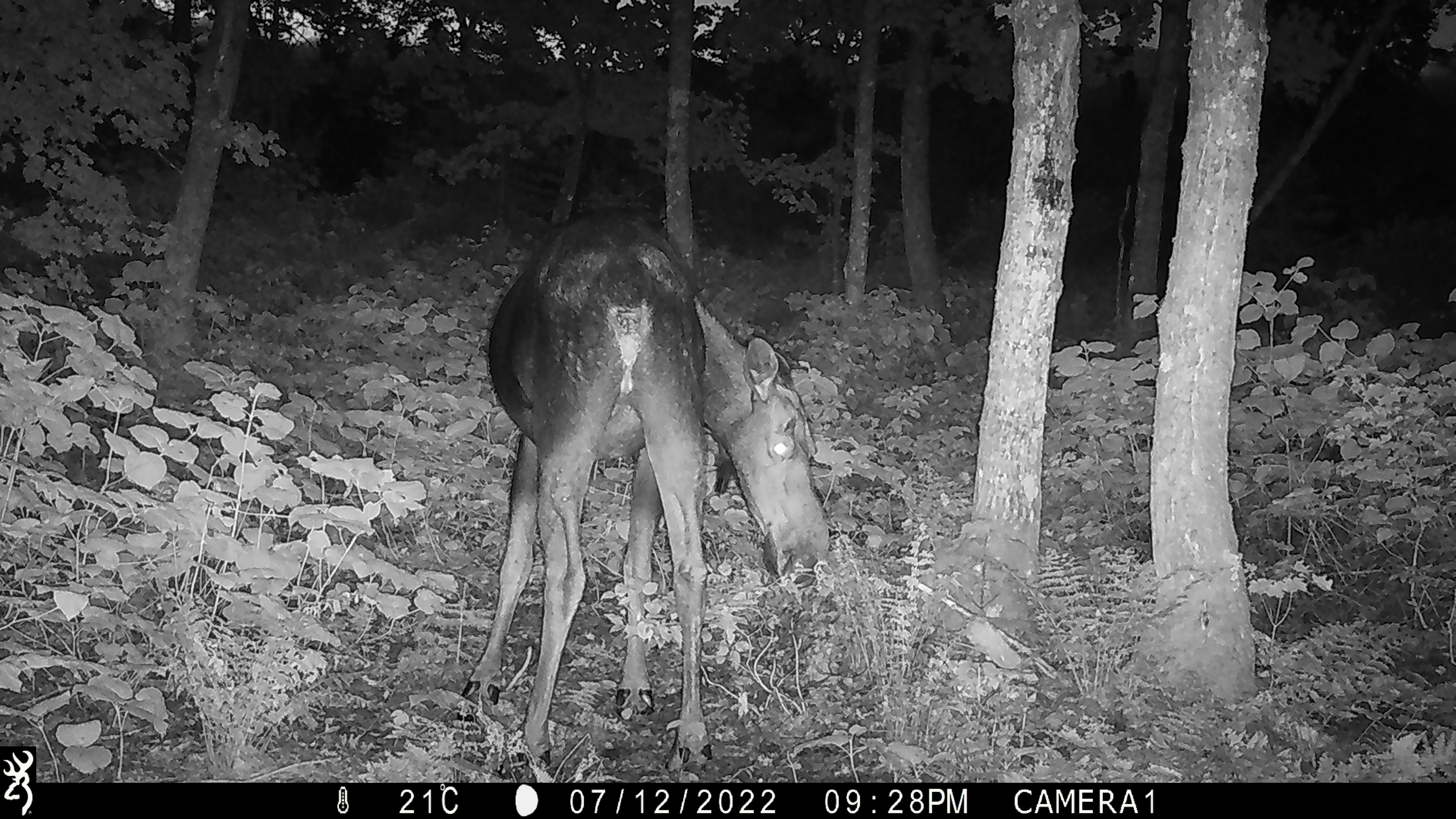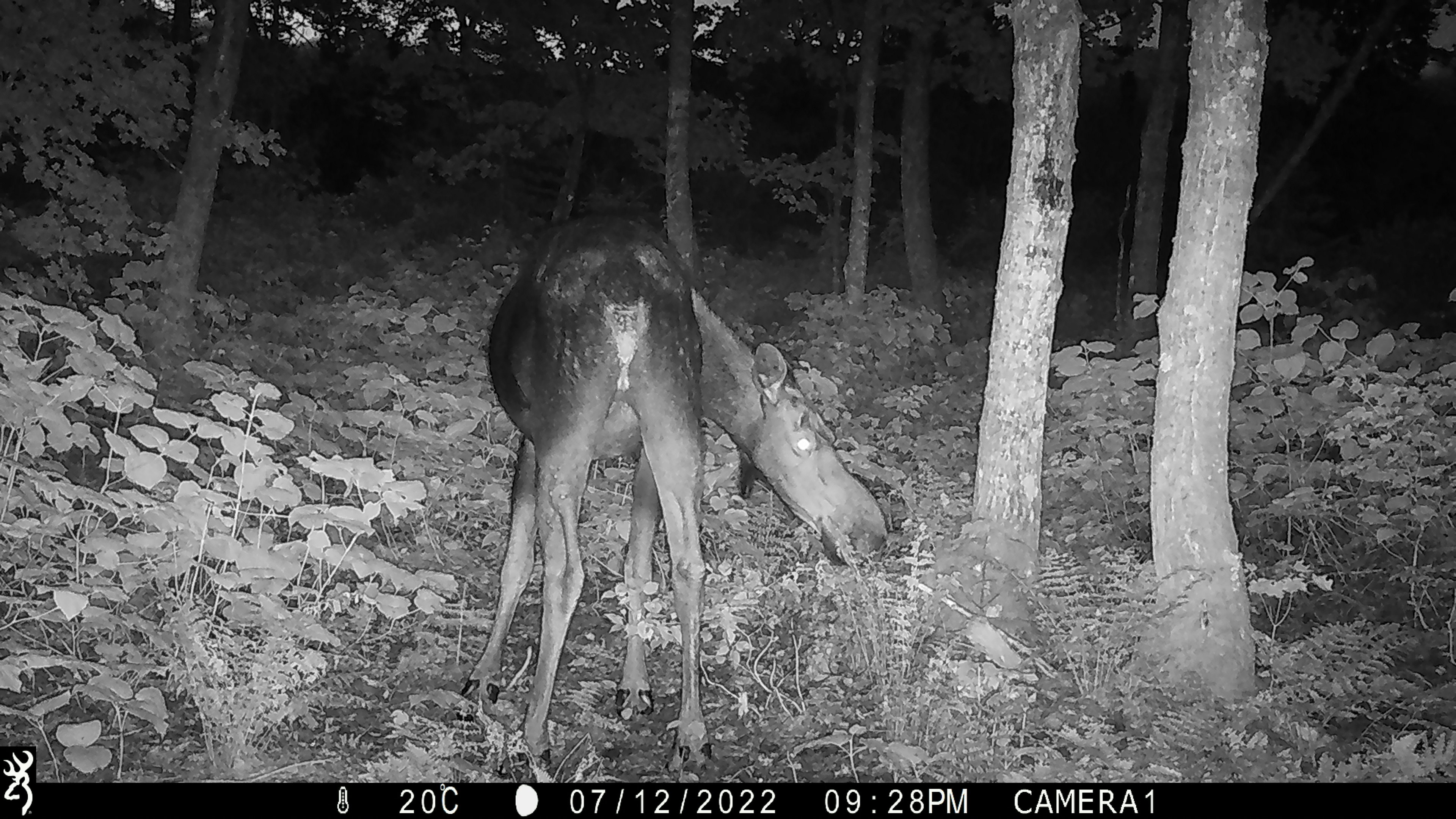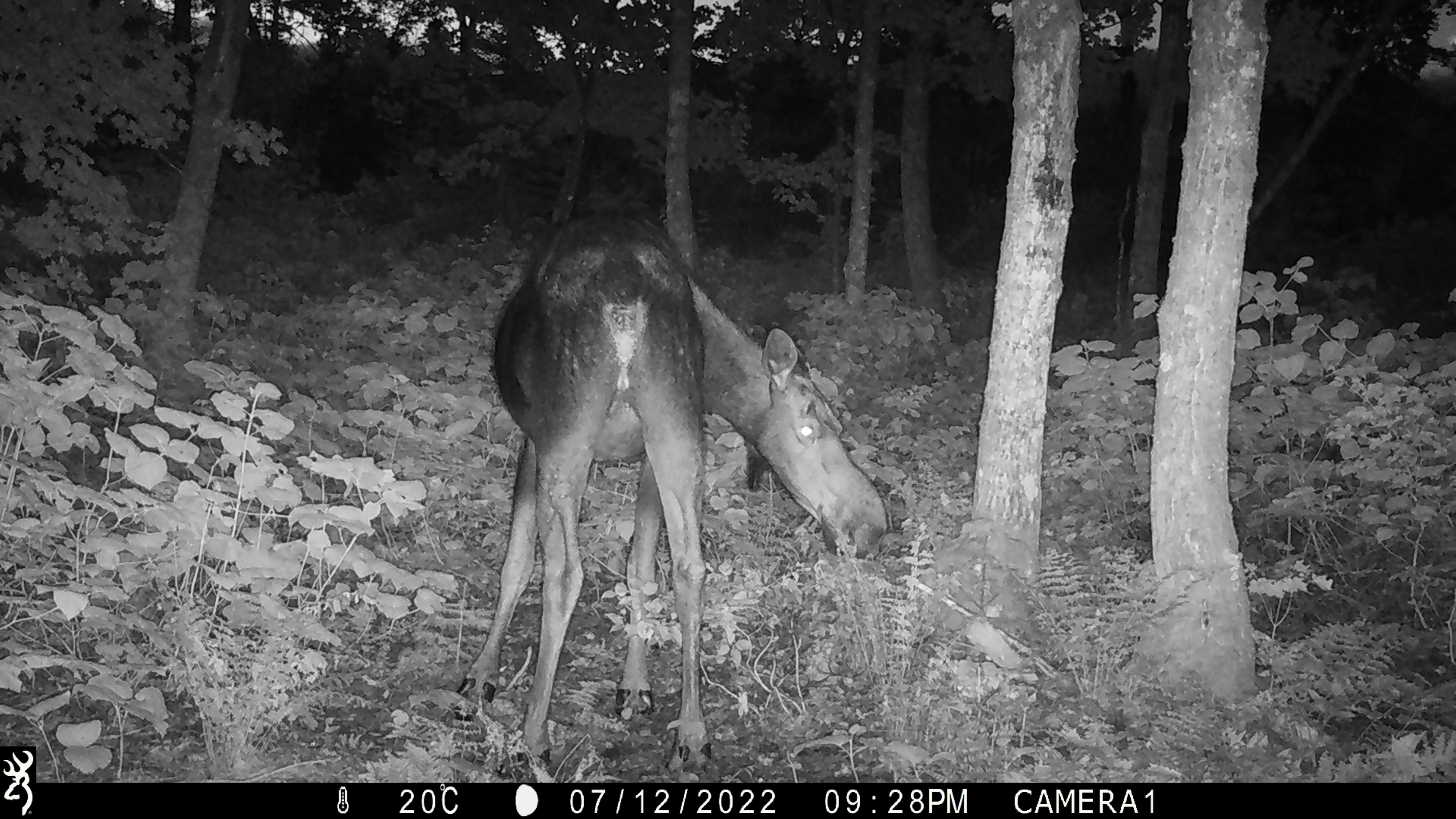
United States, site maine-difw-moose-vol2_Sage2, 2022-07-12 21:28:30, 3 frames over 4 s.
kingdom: Animalia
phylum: Chordata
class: Mammalia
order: Artiodactyla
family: Cervidae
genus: Alces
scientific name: Alces alces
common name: moose